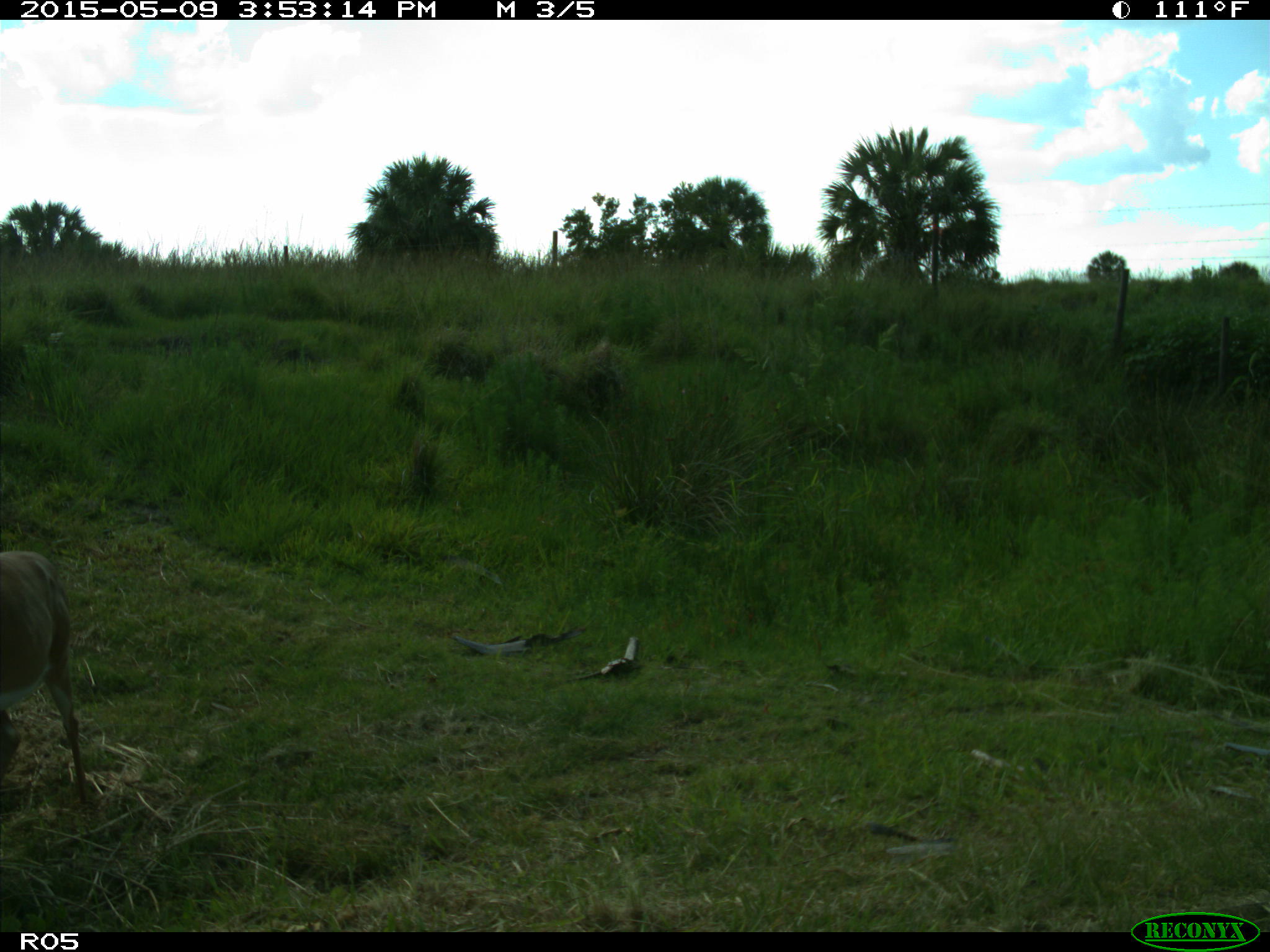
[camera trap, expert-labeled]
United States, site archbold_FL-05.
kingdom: Animalia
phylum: Chordata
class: Mammalia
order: Artiodactyla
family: Cervidae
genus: Odocoileus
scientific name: Odocoileus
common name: deer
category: unidentified deer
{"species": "unidentified deer (deer) (Odocoileus)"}